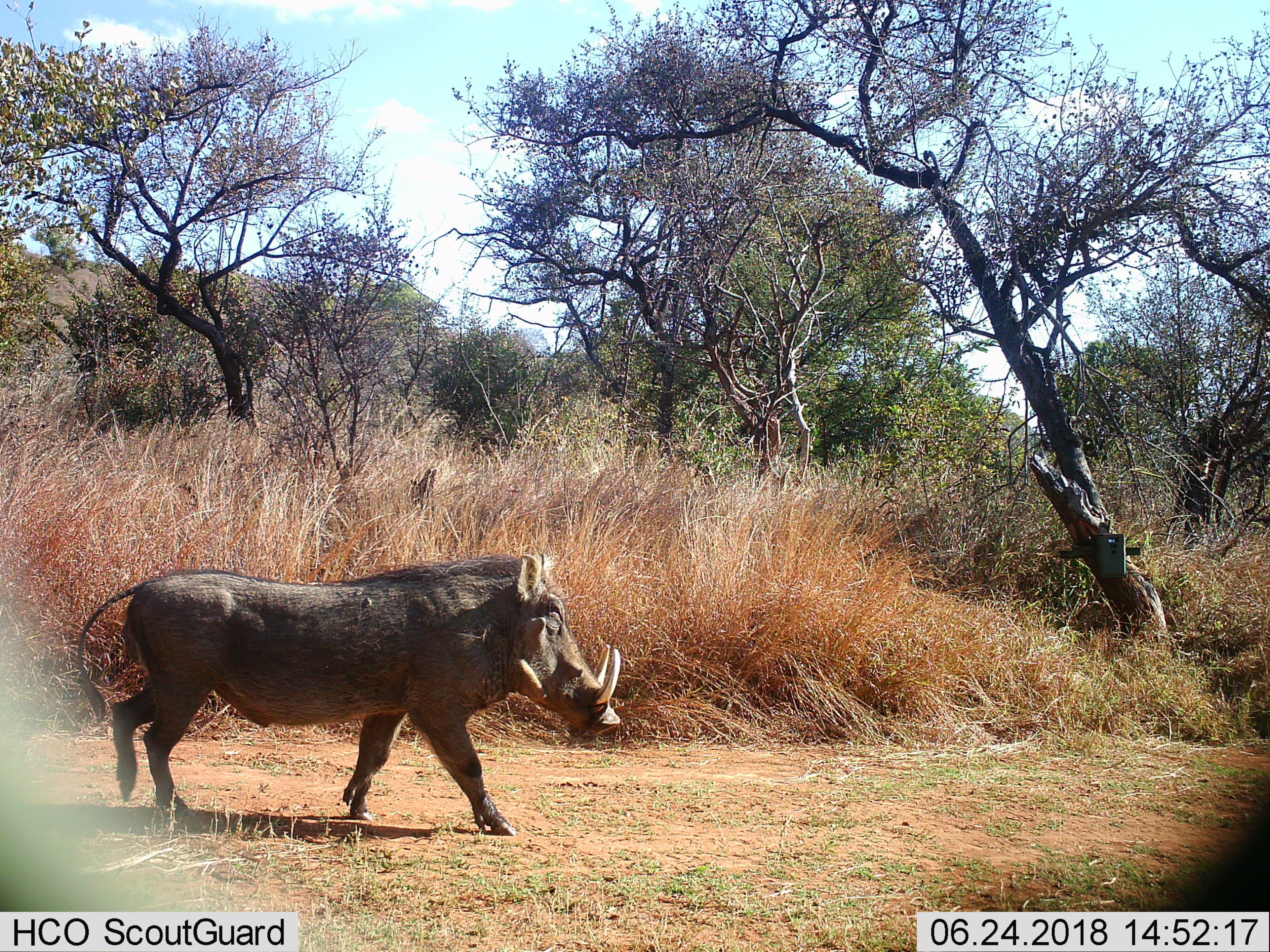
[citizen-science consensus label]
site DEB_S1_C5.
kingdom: Animalia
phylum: Chordata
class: Mammalia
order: Artiodactyla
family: Suidae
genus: Phacochoerus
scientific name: Phacochoerus africanus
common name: warthog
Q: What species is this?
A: Warthog (Phacochoerus africanus).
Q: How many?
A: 1.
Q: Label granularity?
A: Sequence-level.